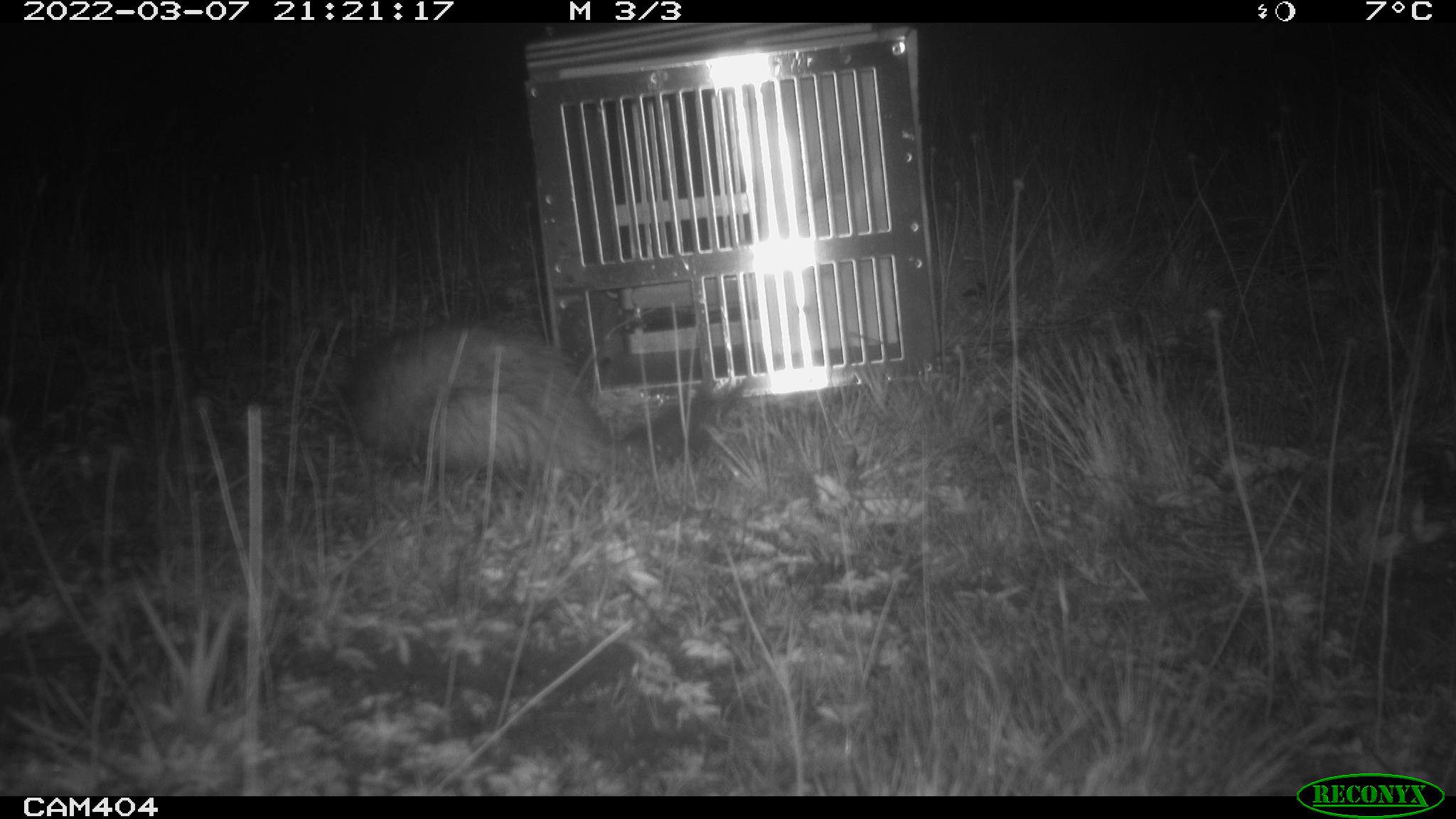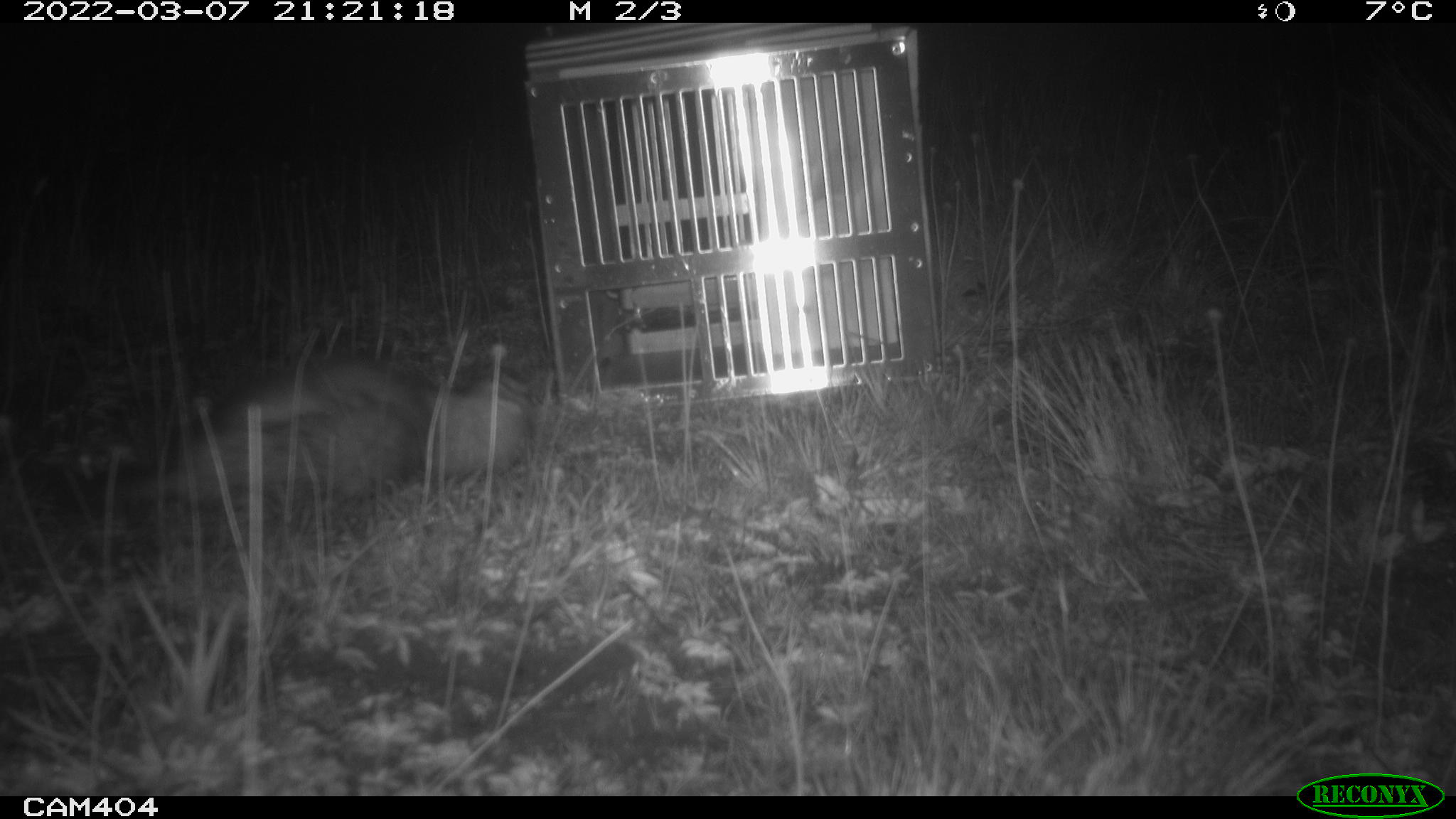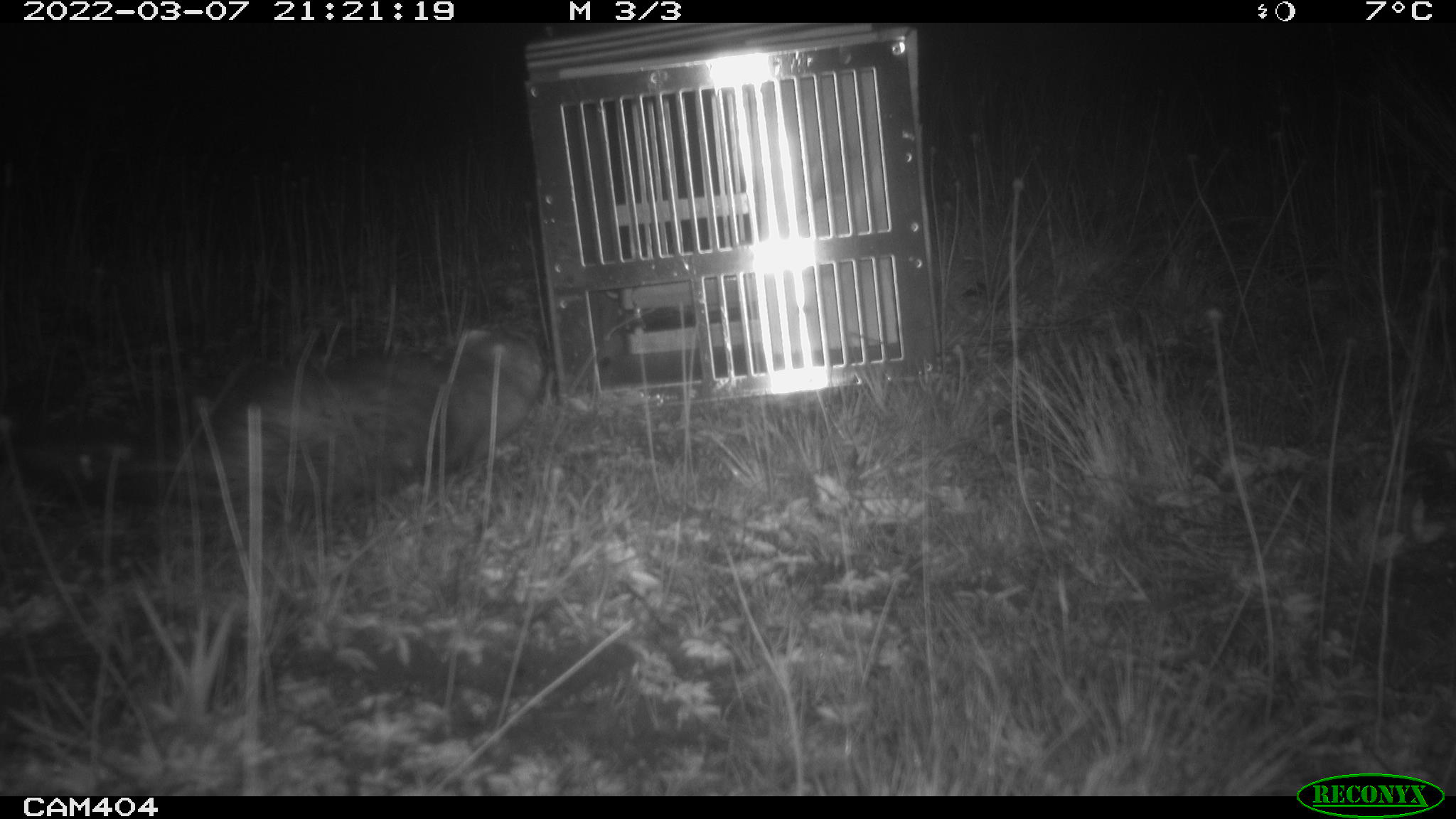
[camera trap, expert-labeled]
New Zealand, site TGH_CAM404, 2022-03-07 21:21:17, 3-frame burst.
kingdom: Animalia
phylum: Chordata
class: Mammalia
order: Carnivora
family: Mustelidae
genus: Mustela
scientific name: Mustela furo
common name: ferret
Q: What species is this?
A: Ferret (Mustela furo).